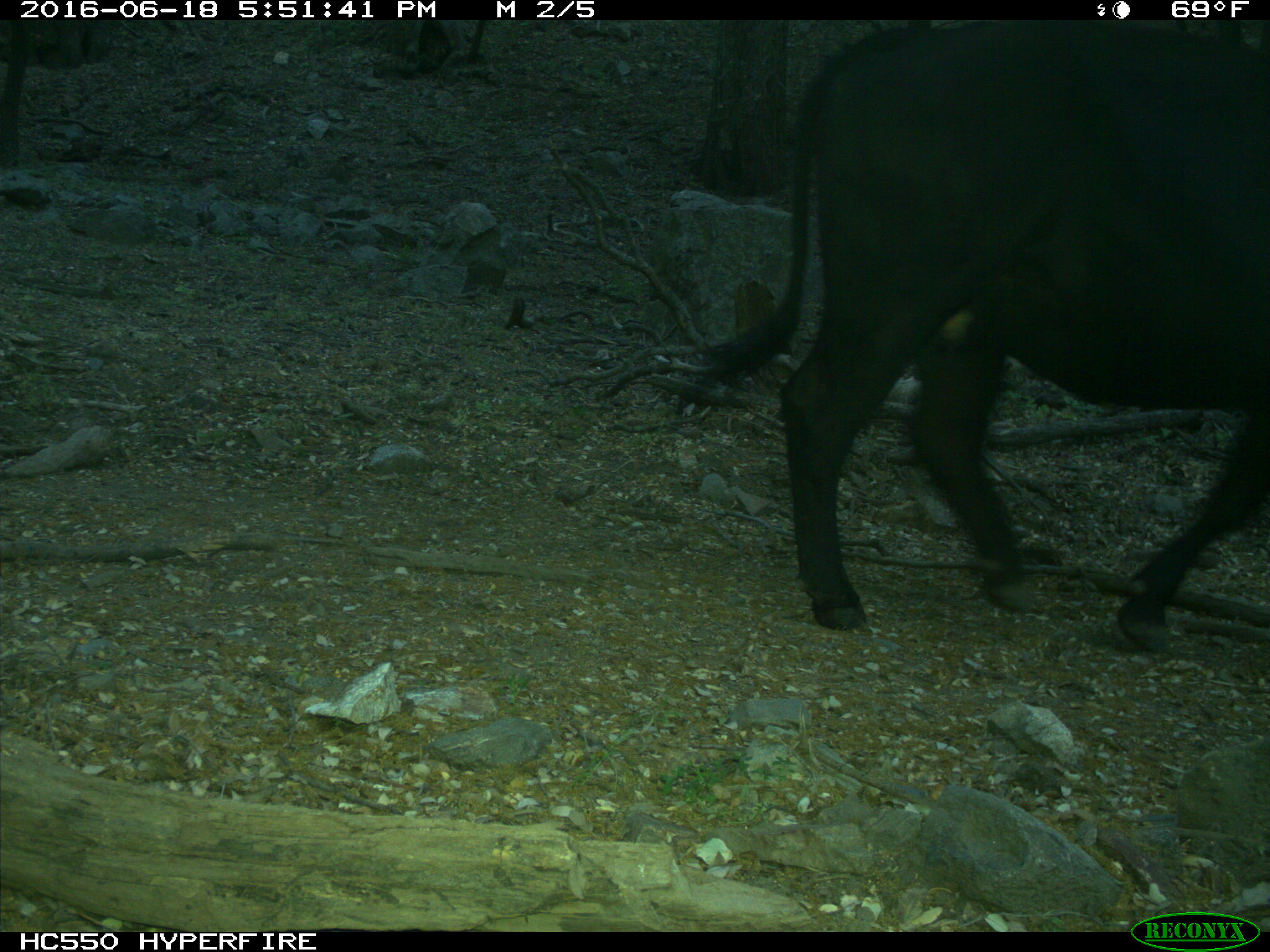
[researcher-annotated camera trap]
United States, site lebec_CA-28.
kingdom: Animalia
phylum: Chordata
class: Mammalia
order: Artiodactyla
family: Bovidae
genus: Bos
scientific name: Bos taurus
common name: domestic cow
Bos taurus (domestic cow).